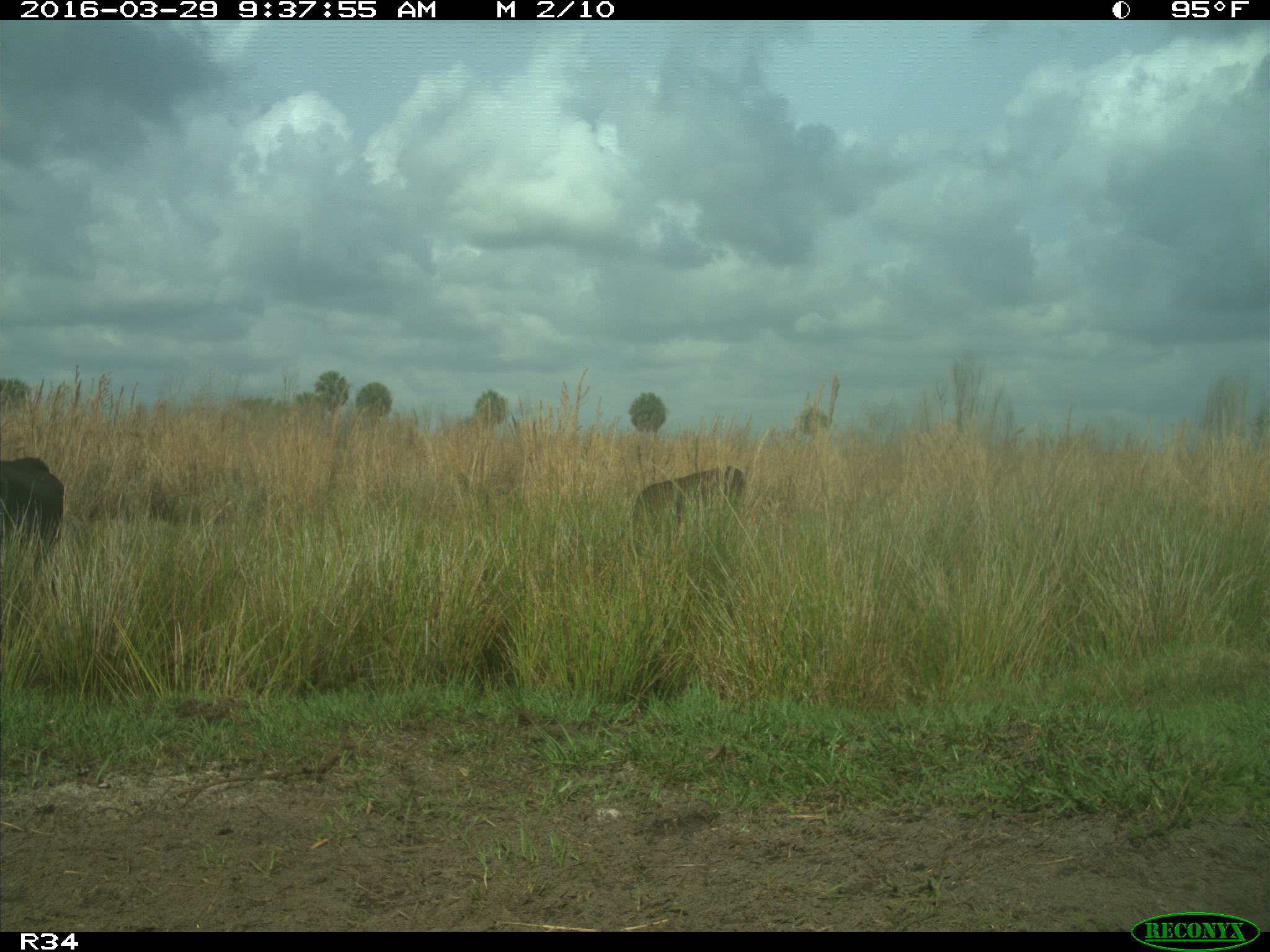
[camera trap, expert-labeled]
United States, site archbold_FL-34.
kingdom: Animalia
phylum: Chordata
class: Mammalia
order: Artiodactyla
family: Bovidae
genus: Bos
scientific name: Bos taurus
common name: domestic cow